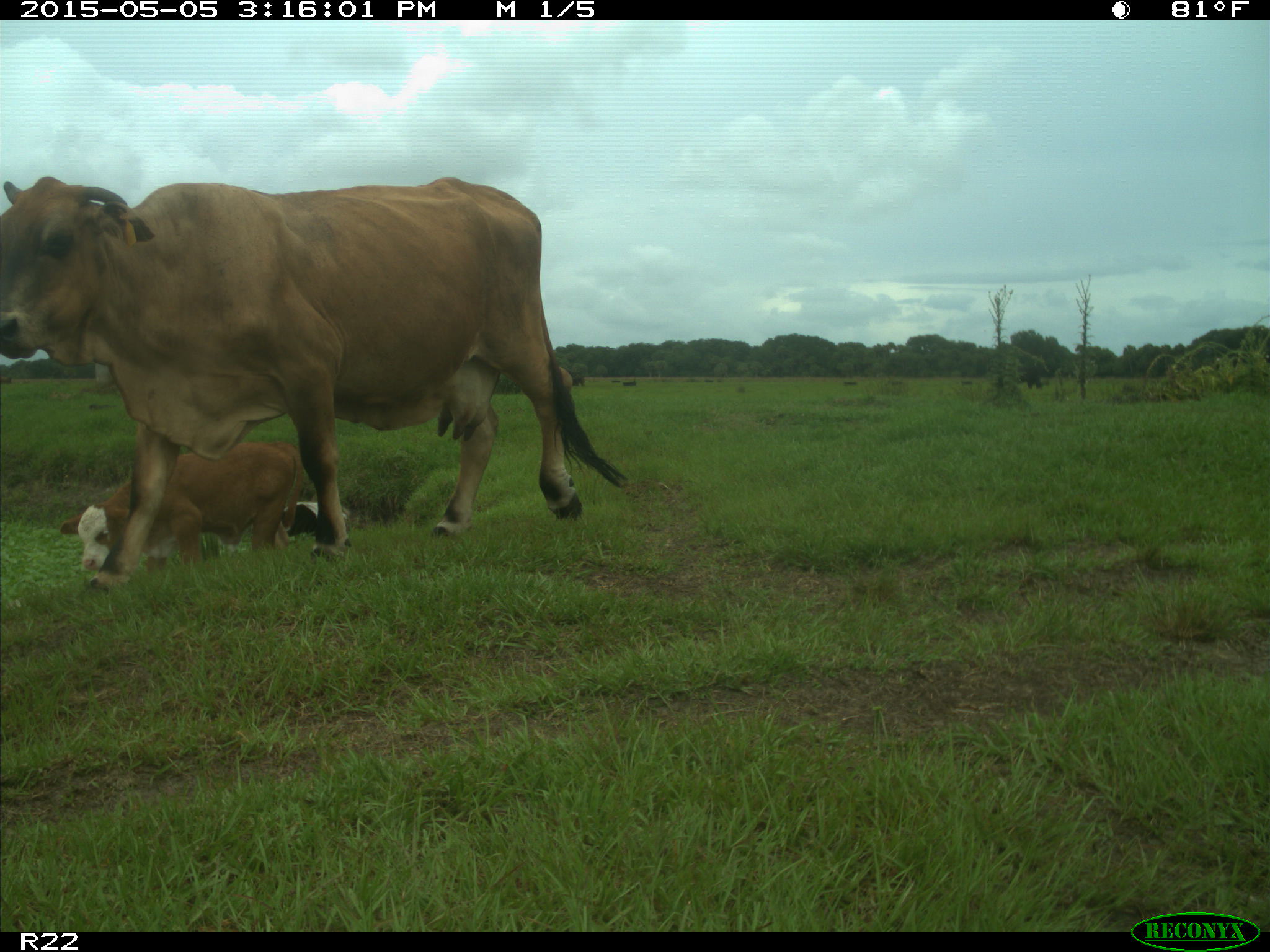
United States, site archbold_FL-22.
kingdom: Animalia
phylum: Chordata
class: Mammalia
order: Artiodactyla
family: Bovidae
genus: Bos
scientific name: Bos taurus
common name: domestic cow